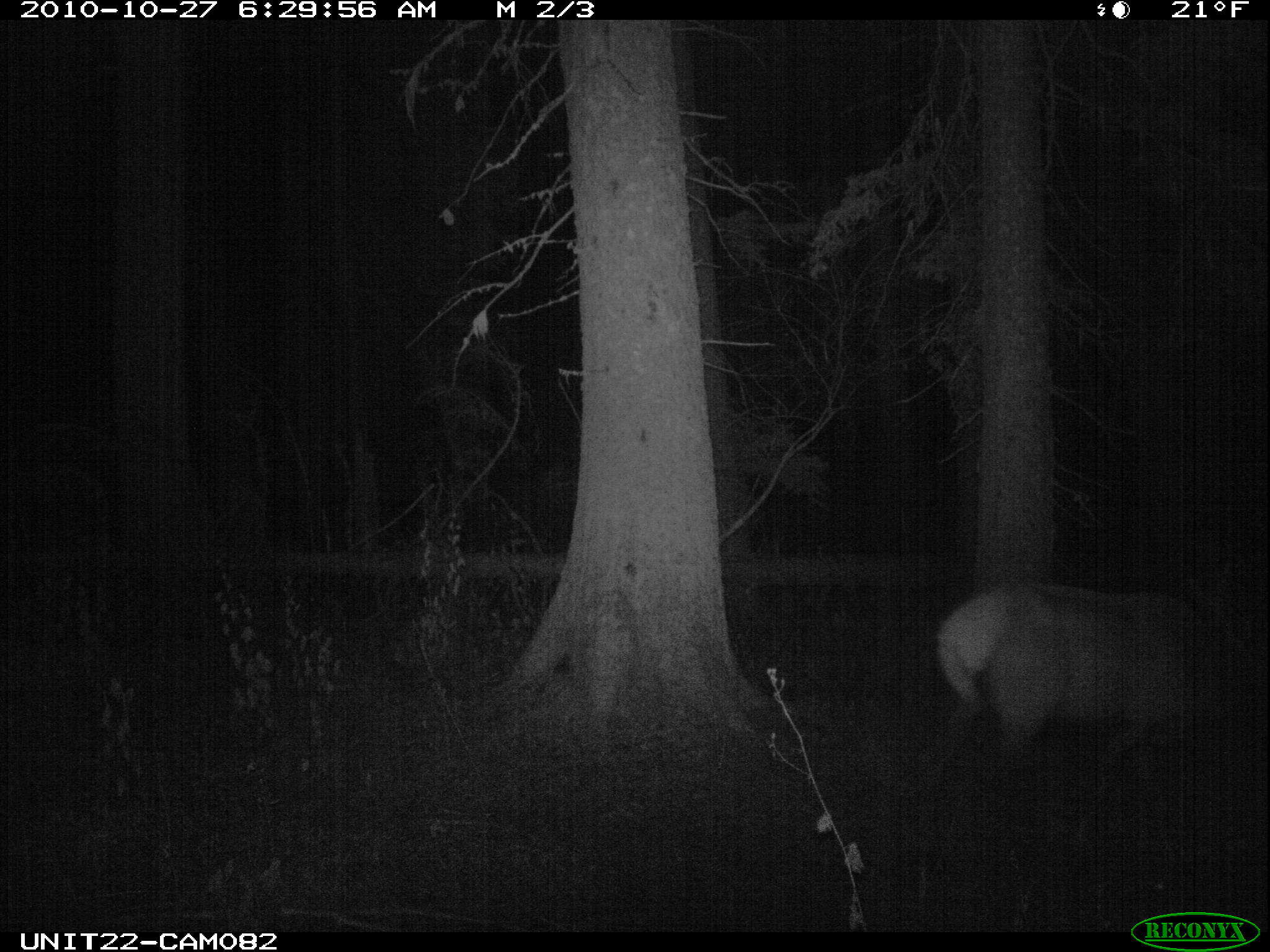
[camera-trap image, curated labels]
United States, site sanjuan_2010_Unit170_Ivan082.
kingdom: Animalia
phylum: Chordata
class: Mammalia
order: Artiodactyla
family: Cervidae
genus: Cervus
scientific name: Cervus elaphus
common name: red deer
Cervus elaphus (red deer).